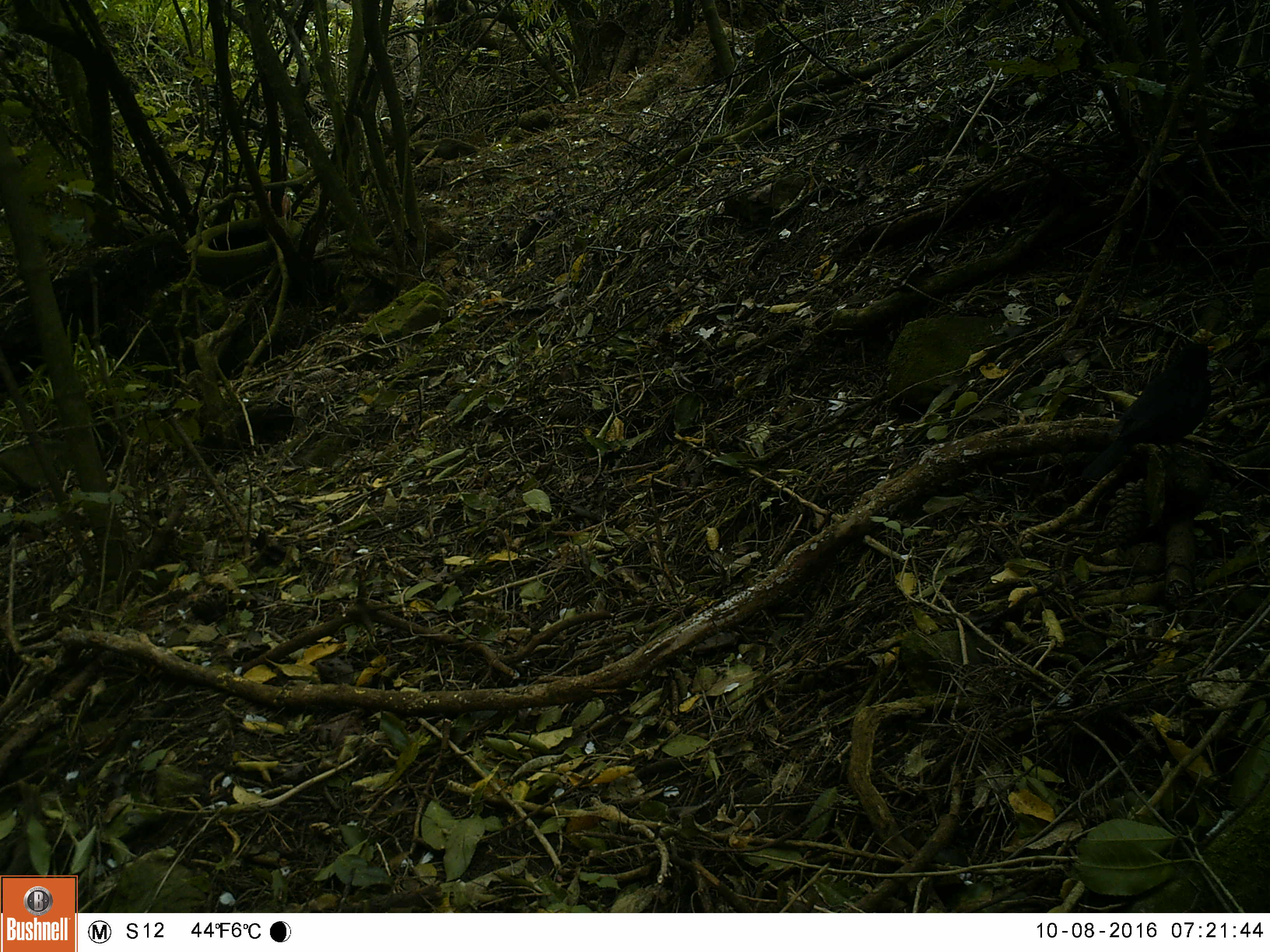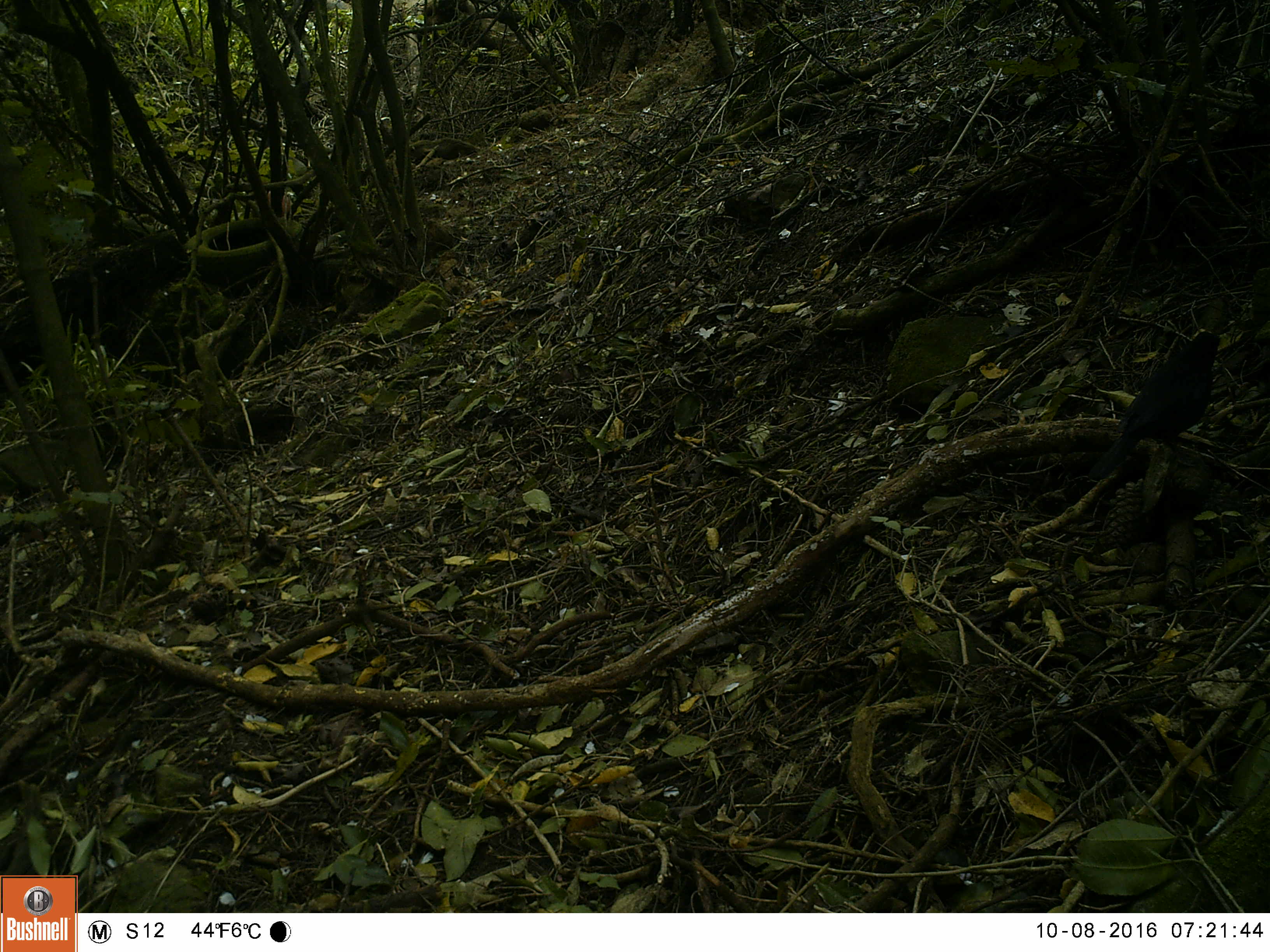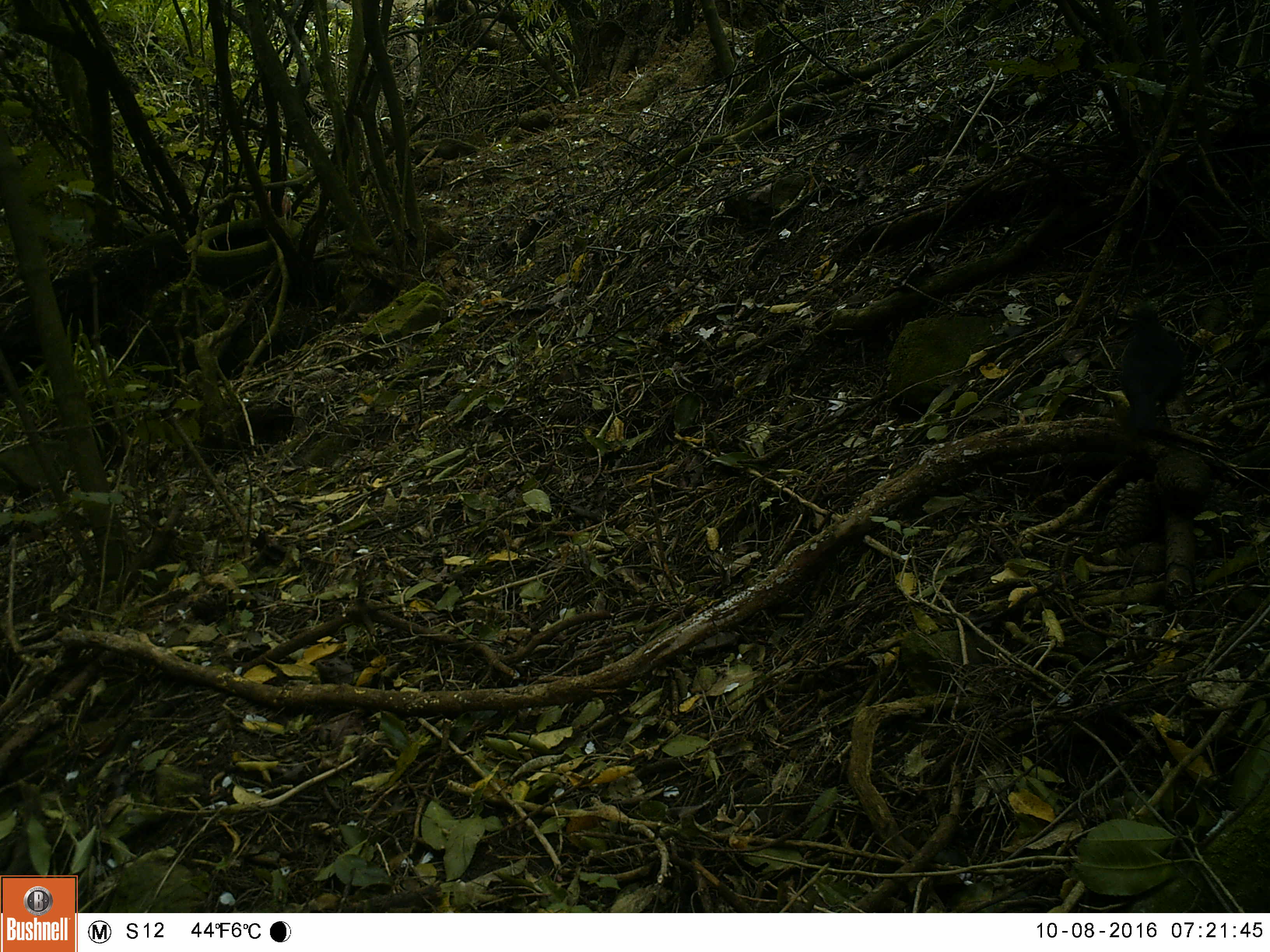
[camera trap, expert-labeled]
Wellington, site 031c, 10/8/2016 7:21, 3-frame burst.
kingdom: Animalia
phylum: Chordata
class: Aves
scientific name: Aves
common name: bird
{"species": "bird (Aves)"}